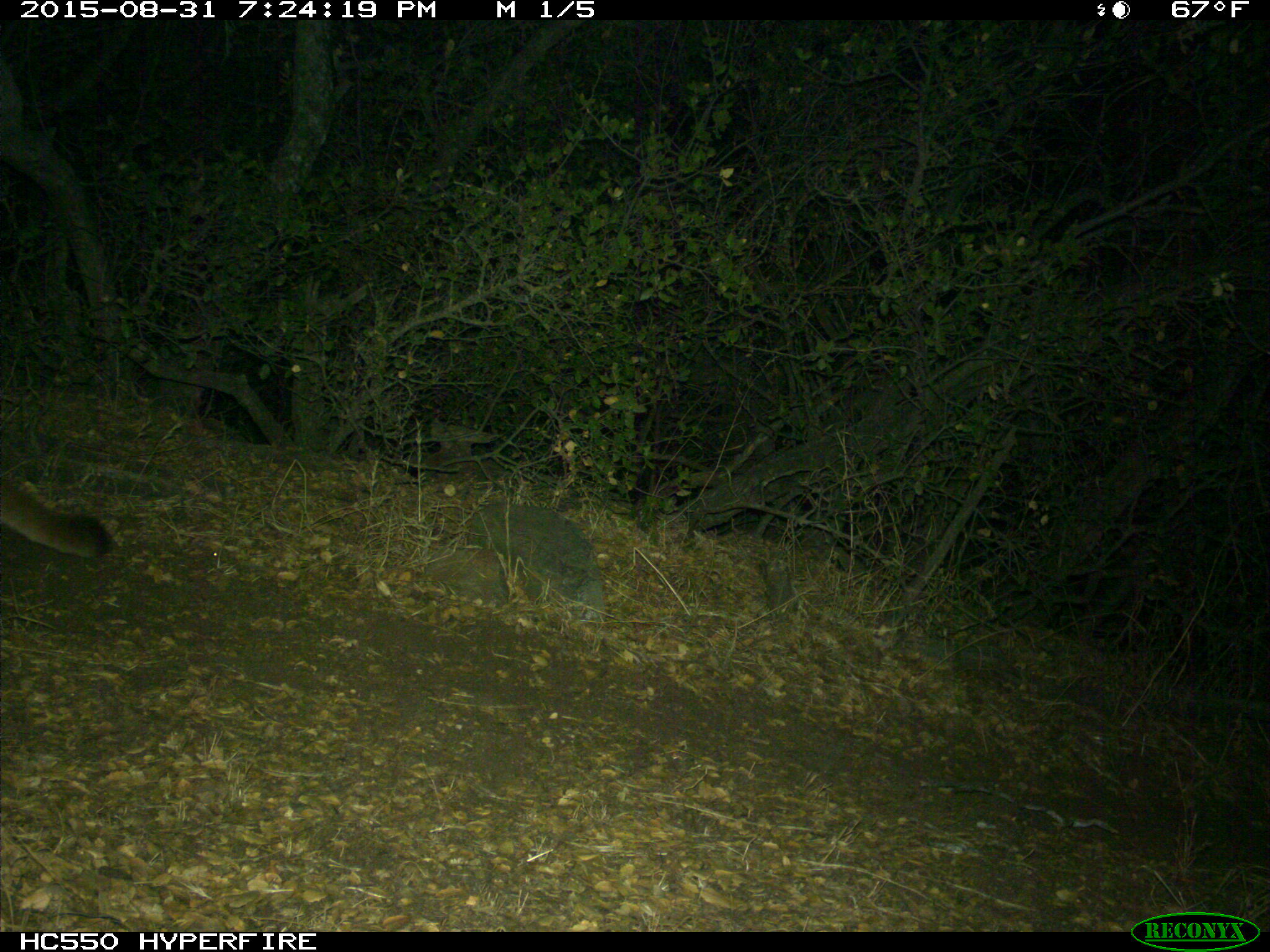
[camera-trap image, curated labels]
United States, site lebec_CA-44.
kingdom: Animalia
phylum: Chordata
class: Mammalia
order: Carnivora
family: Felidae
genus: Puma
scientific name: Puma concolor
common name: mountain lion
Puma concolor (mountain lion).